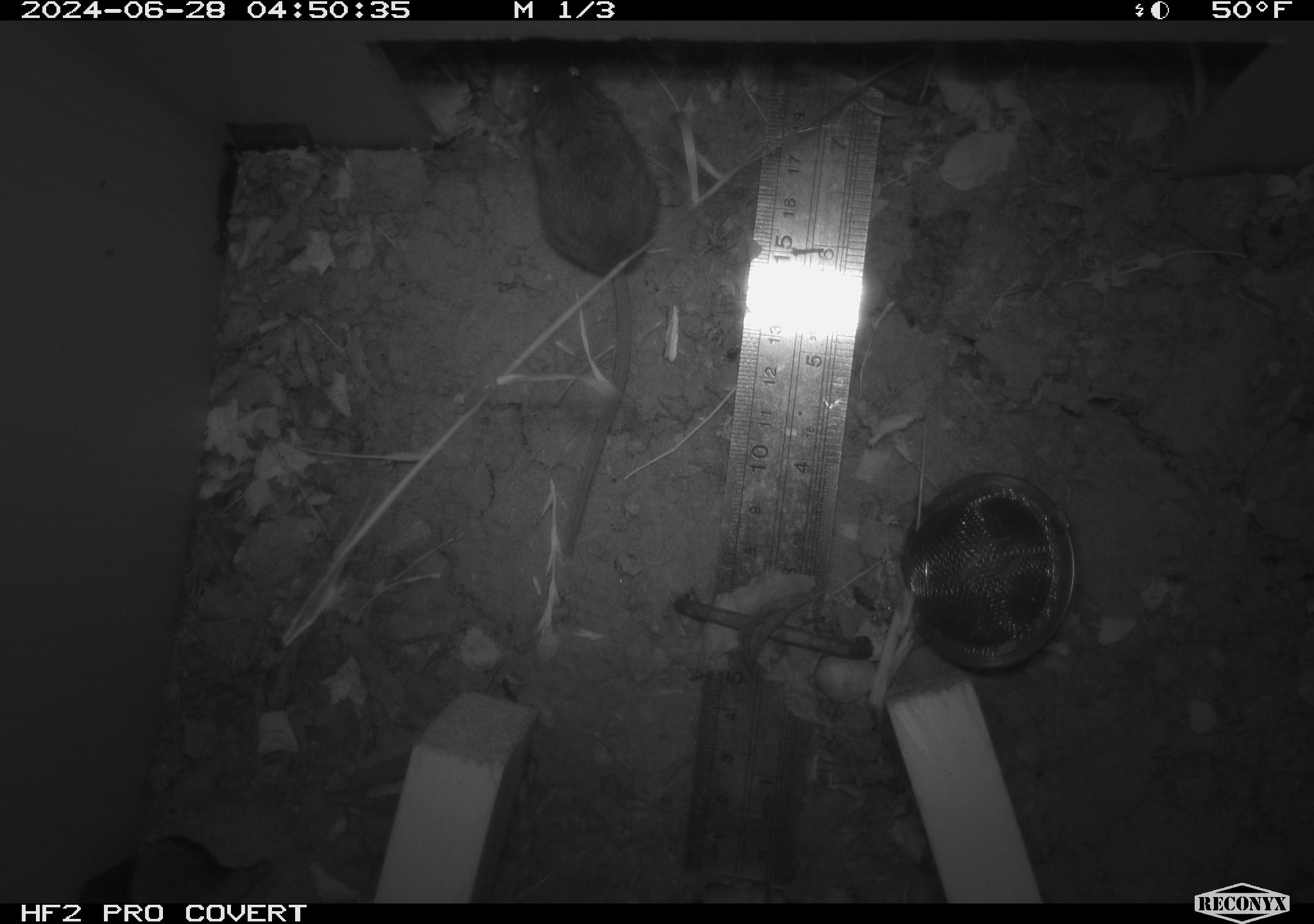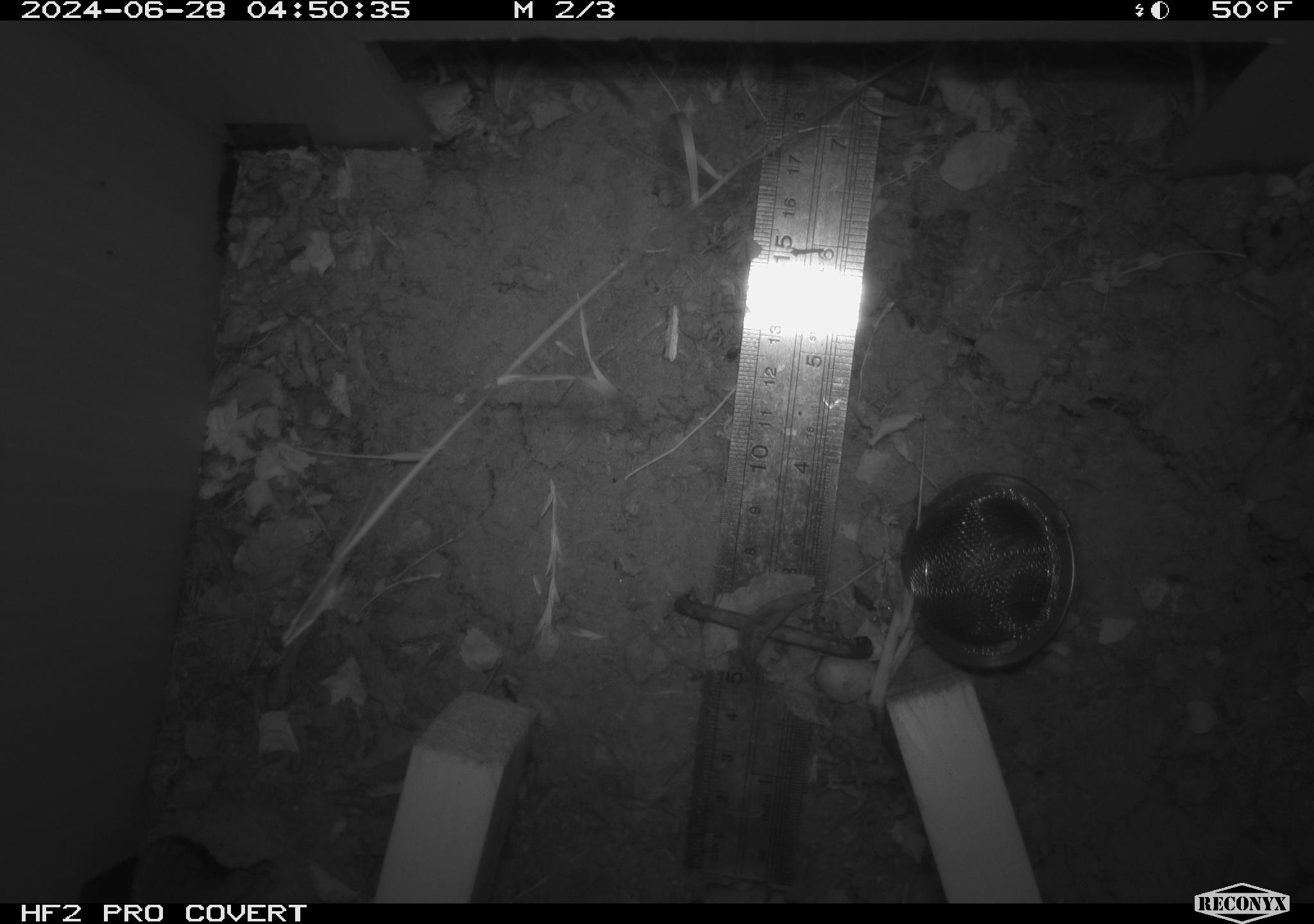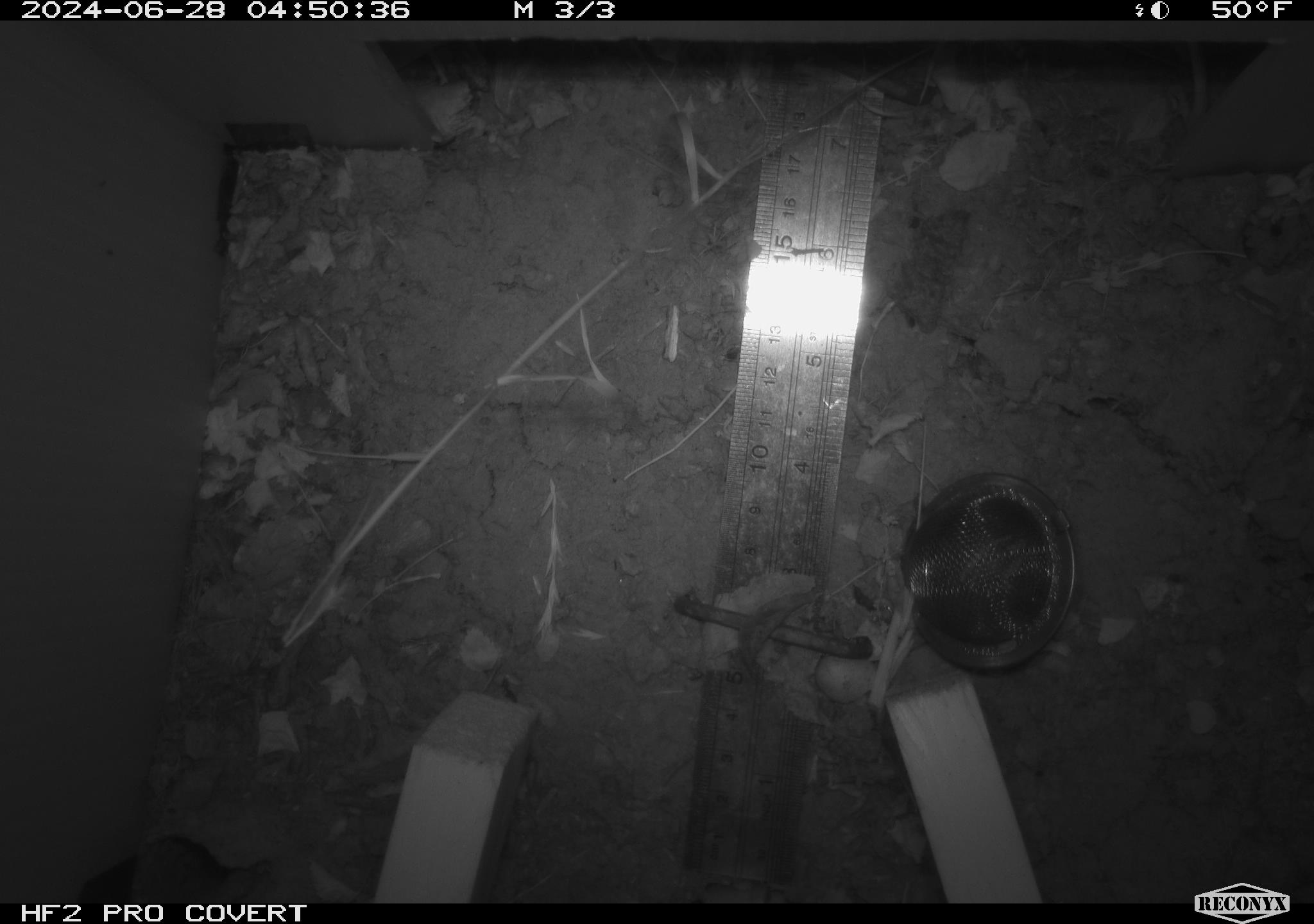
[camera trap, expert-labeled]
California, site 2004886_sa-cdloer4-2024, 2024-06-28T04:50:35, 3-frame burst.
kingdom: Animalia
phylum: Chordata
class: Mammalia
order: Rodentia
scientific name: Rodentia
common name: rodent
Rodent (Rodentia).